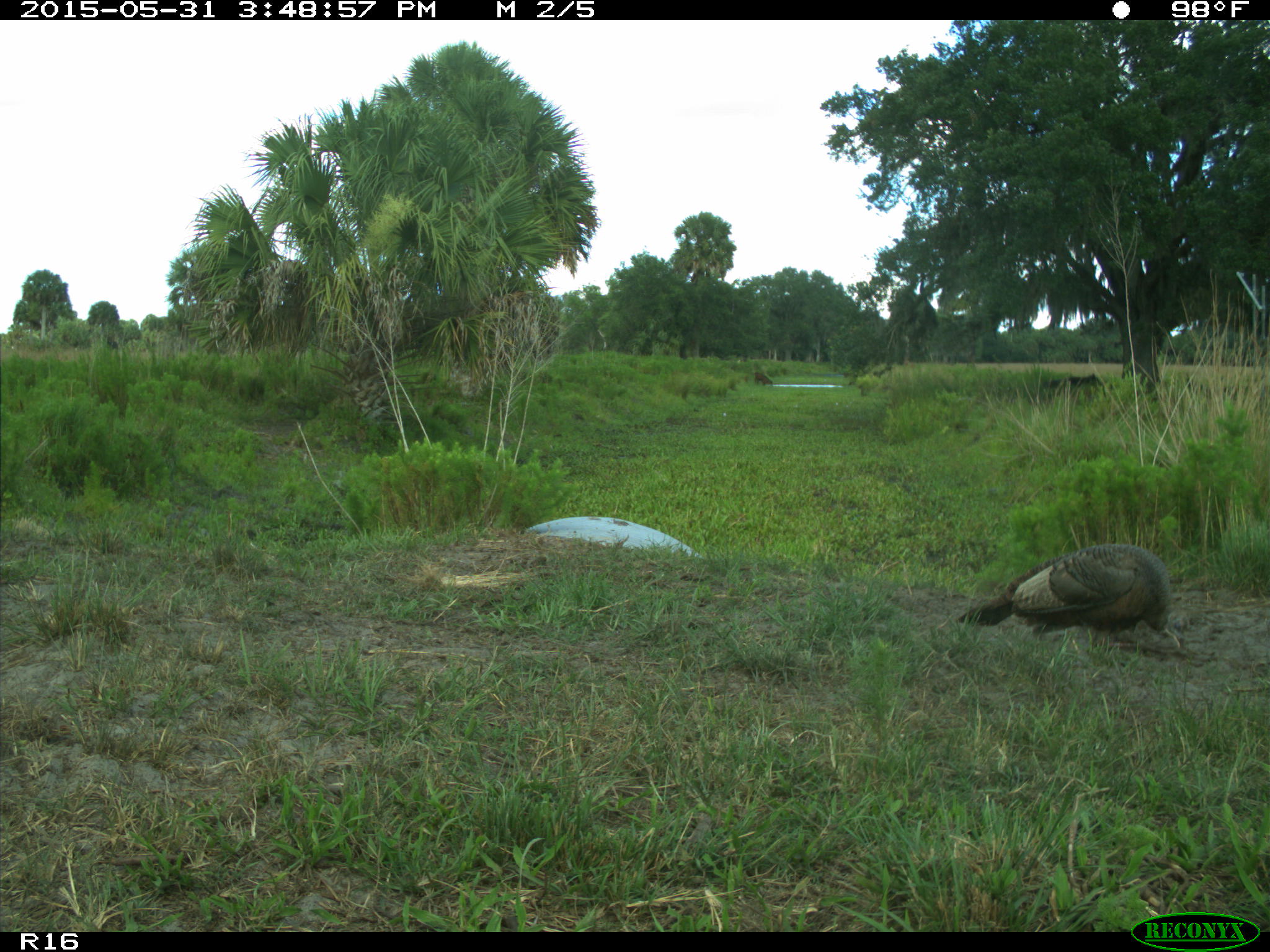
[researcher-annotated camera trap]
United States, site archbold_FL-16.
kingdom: Animalia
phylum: Chordata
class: Mammalia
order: Artiodactyla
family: Bovidae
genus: Bos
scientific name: Bos taurus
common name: domestic cow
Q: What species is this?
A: Bos taurus (domestic cow).